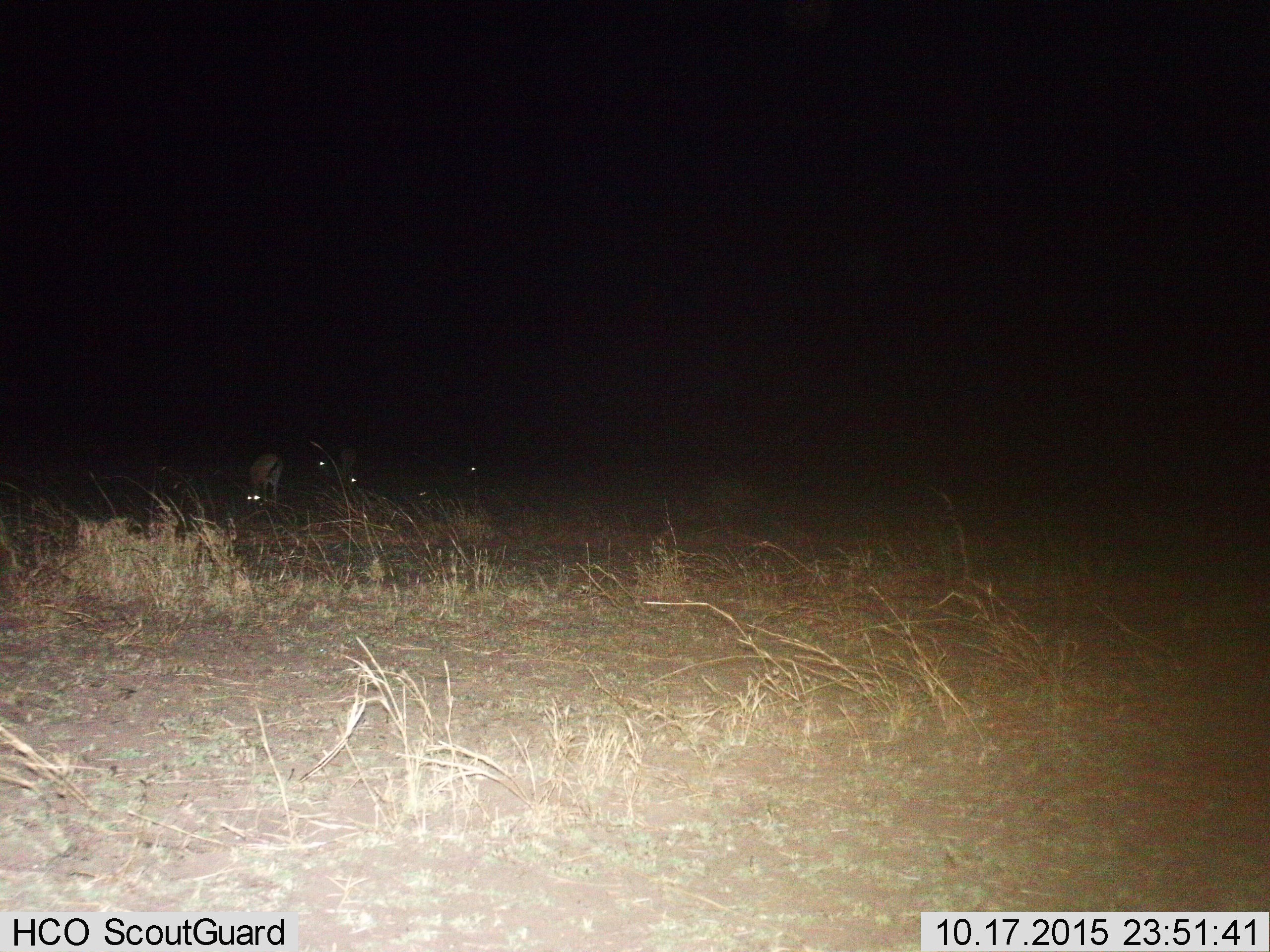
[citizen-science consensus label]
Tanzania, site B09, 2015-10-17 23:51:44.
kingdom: Animalia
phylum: Chordata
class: Mammalia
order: Artiodactyla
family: Bovidae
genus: Eudorcas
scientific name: Eudorcas thomsonii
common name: thomson's gazelle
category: gazellethomsons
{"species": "gazellethomsons (thomson's gazelle) (Eudorcas thomsonii)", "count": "4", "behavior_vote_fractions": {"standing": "40%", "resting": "0%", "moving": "0%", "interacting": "0%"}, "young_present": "0%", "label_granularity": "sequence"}